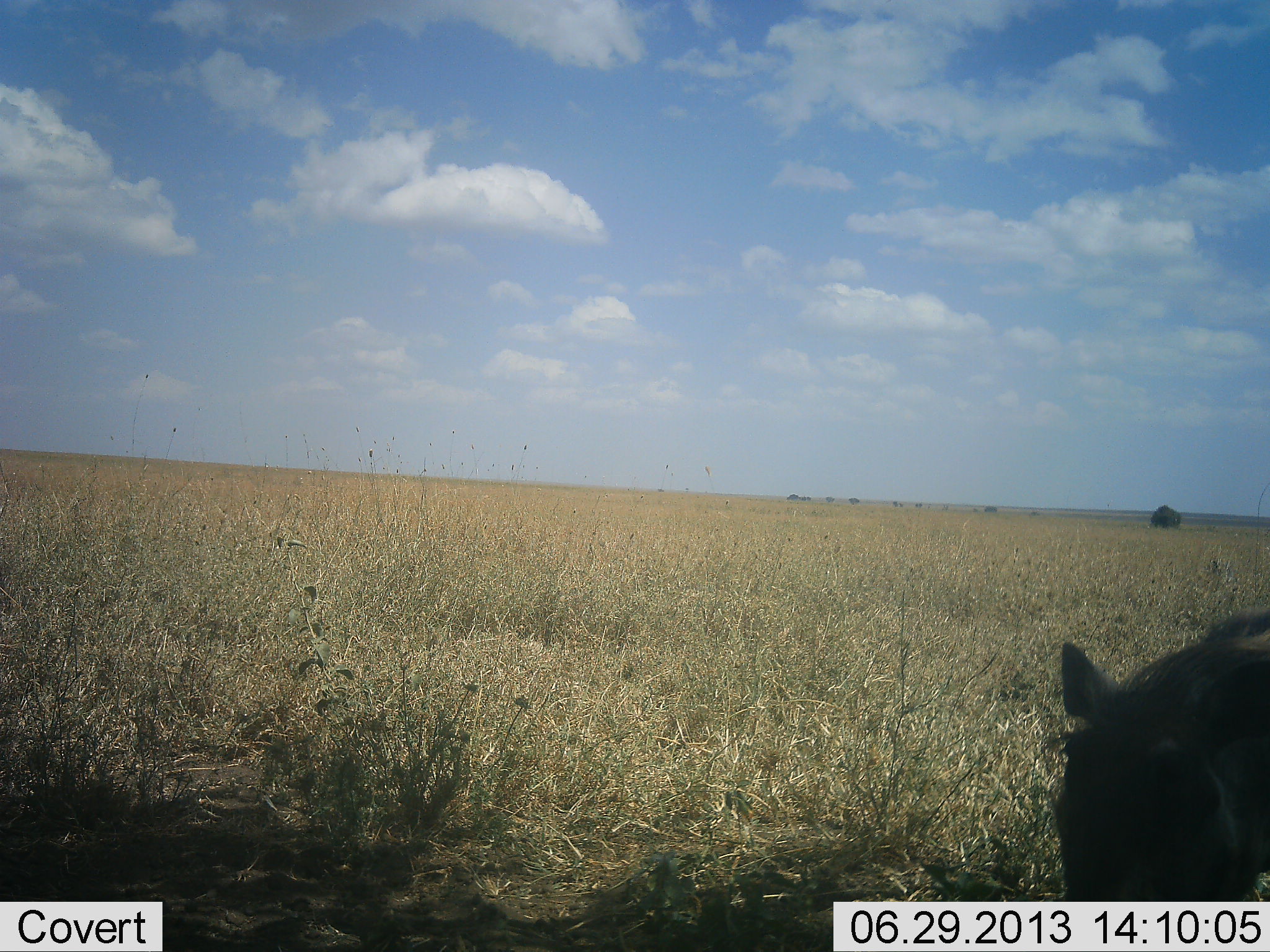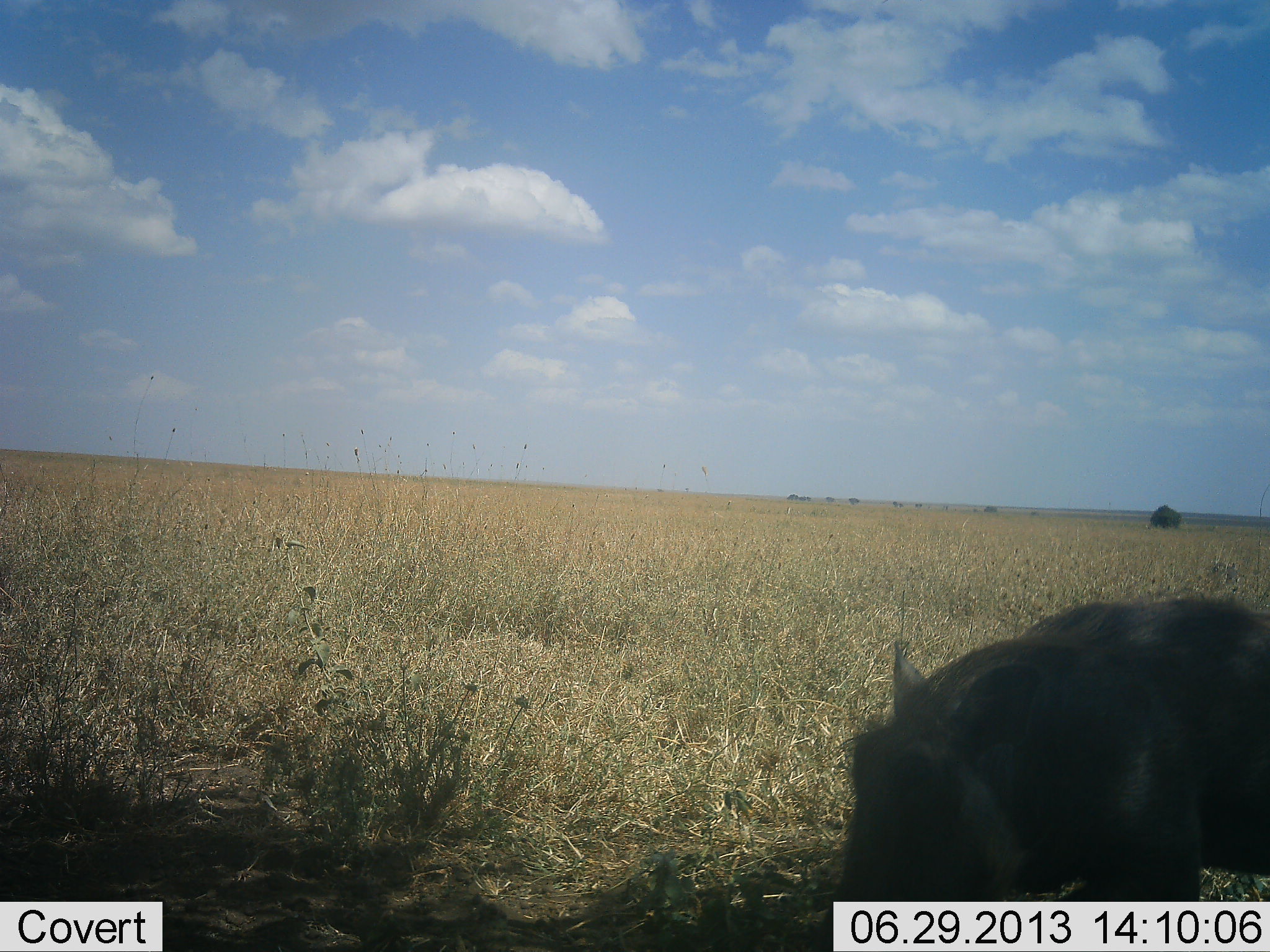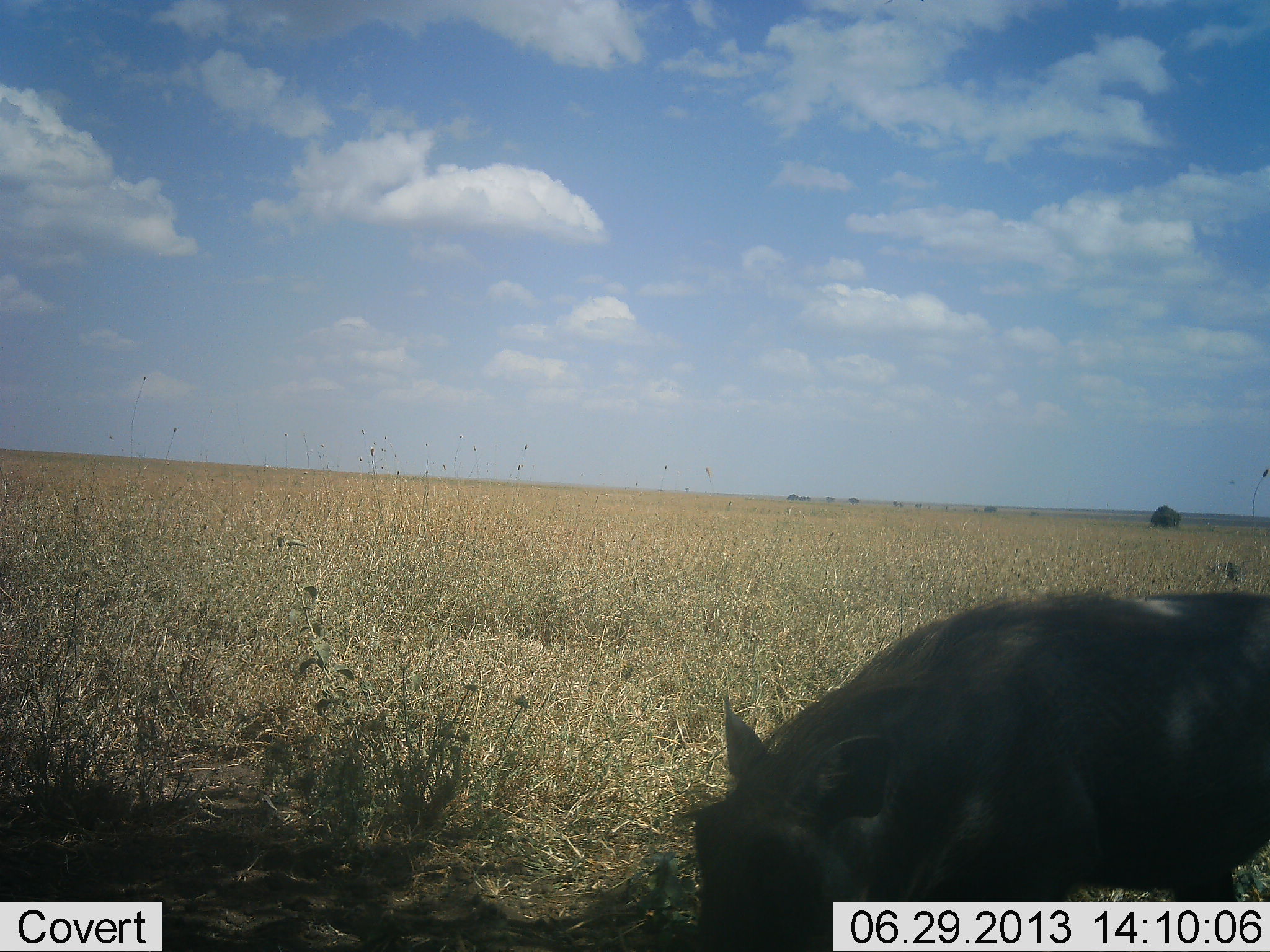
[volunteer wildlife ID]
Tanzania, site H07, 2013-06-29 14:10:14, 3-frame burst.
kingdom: Animalia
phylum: Chordata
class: Mammalia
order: Artiodactyla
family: Suidae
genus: Phacochoerus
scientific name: Phacochoerus africanus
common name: warthog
Warthog (Phacochoerus africanus), count 1. Behavior (volunteer vote fractions): standing 7%, resting 4%, moving 93%, interacting 0%. Young present (vote fraction): 0%. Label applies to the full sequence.